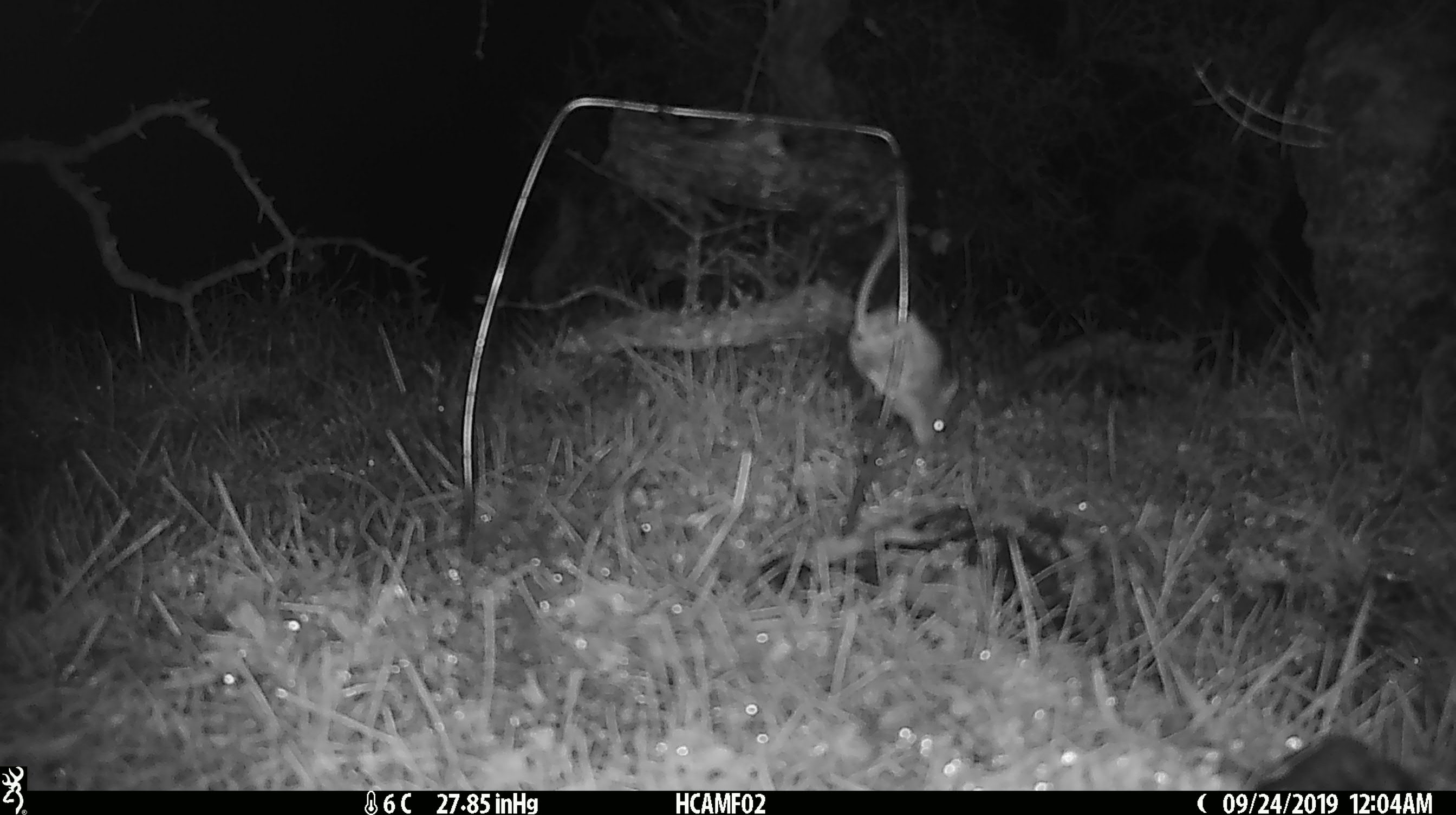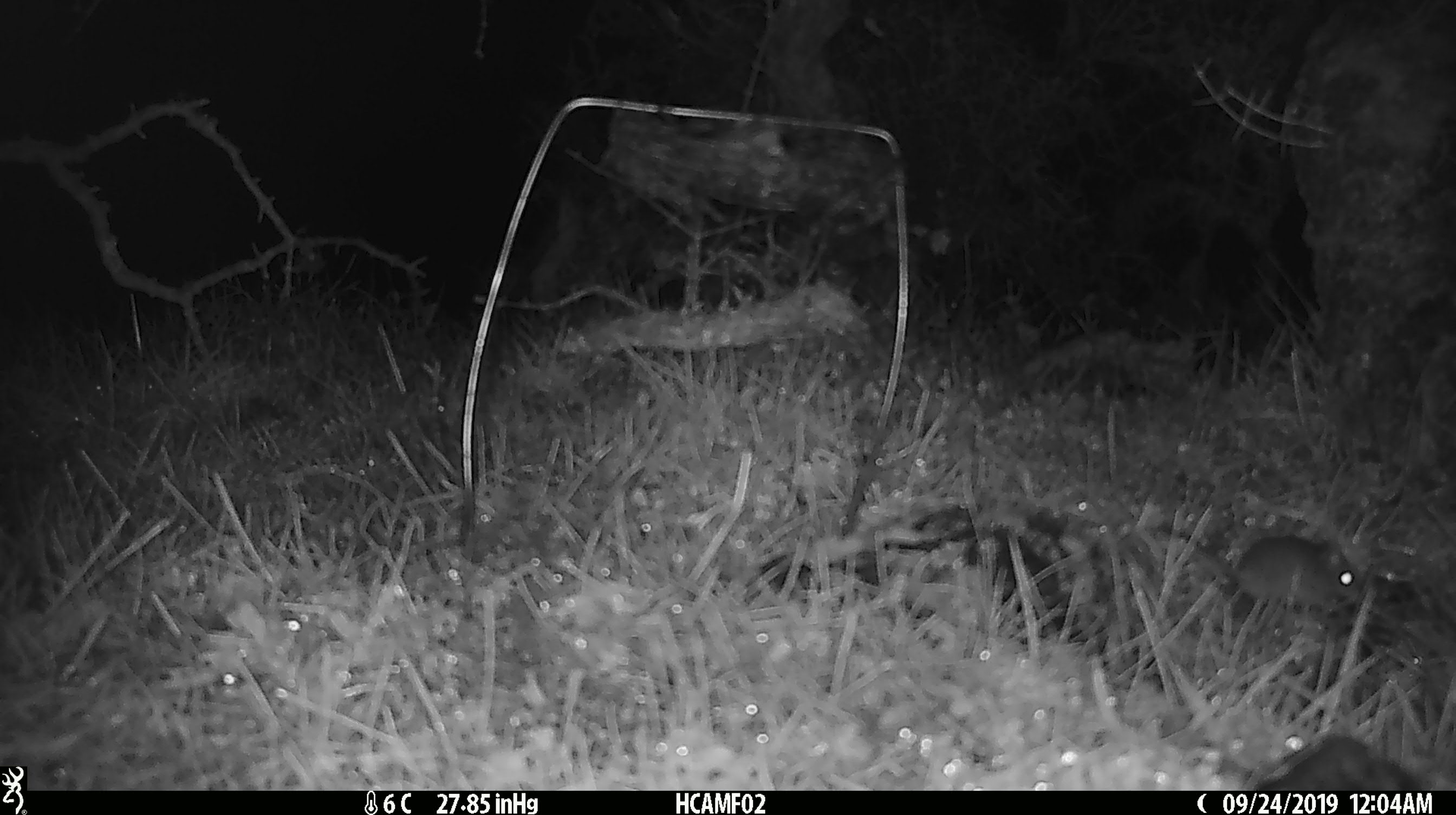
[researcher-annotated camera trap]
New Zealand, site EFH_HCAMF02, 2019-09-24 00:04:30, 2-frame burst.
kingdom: Animalia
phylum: Chordata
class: Mammalia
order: Rodentia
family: Muridae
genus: Mus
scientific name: Mus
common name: mouse